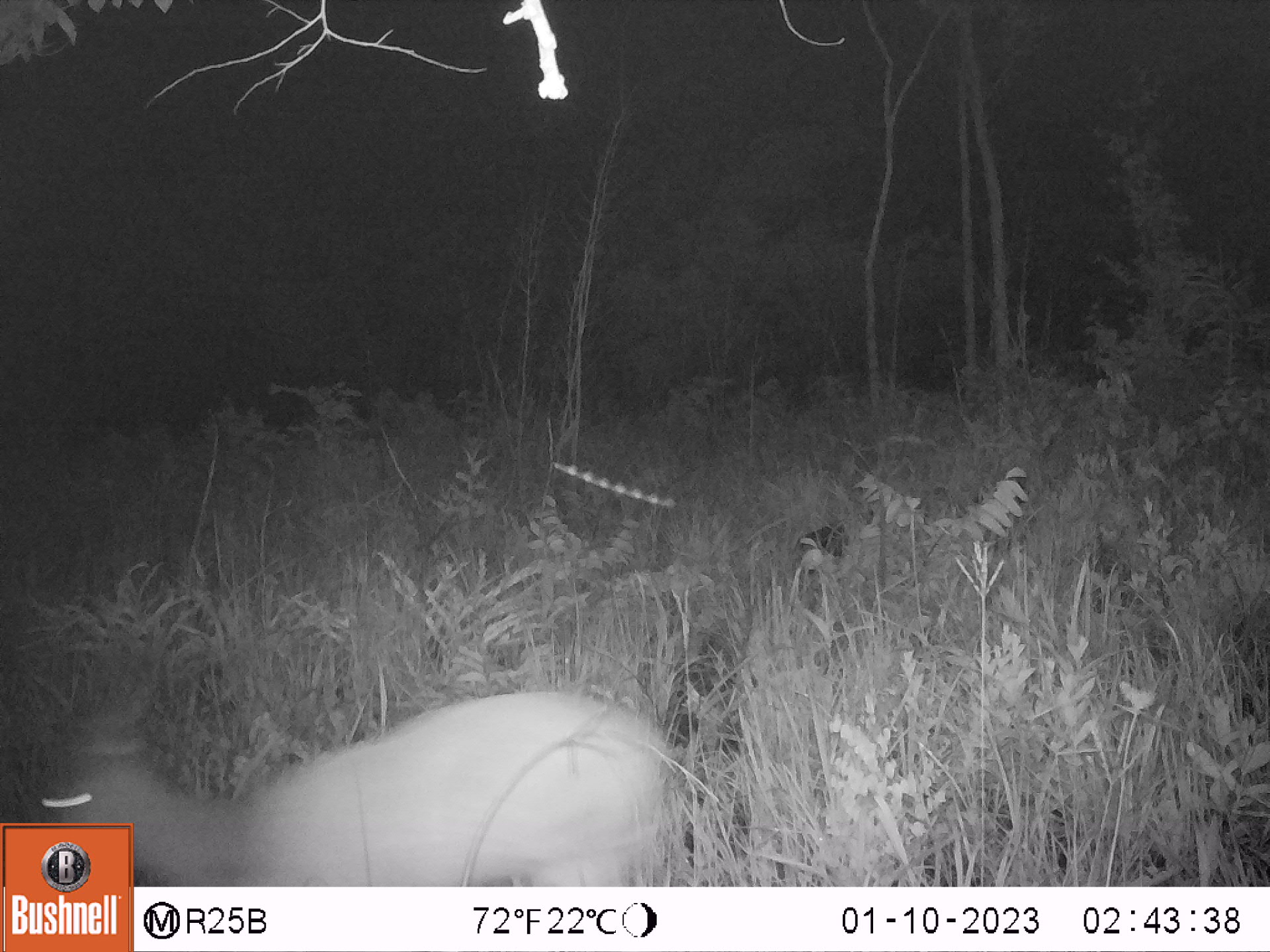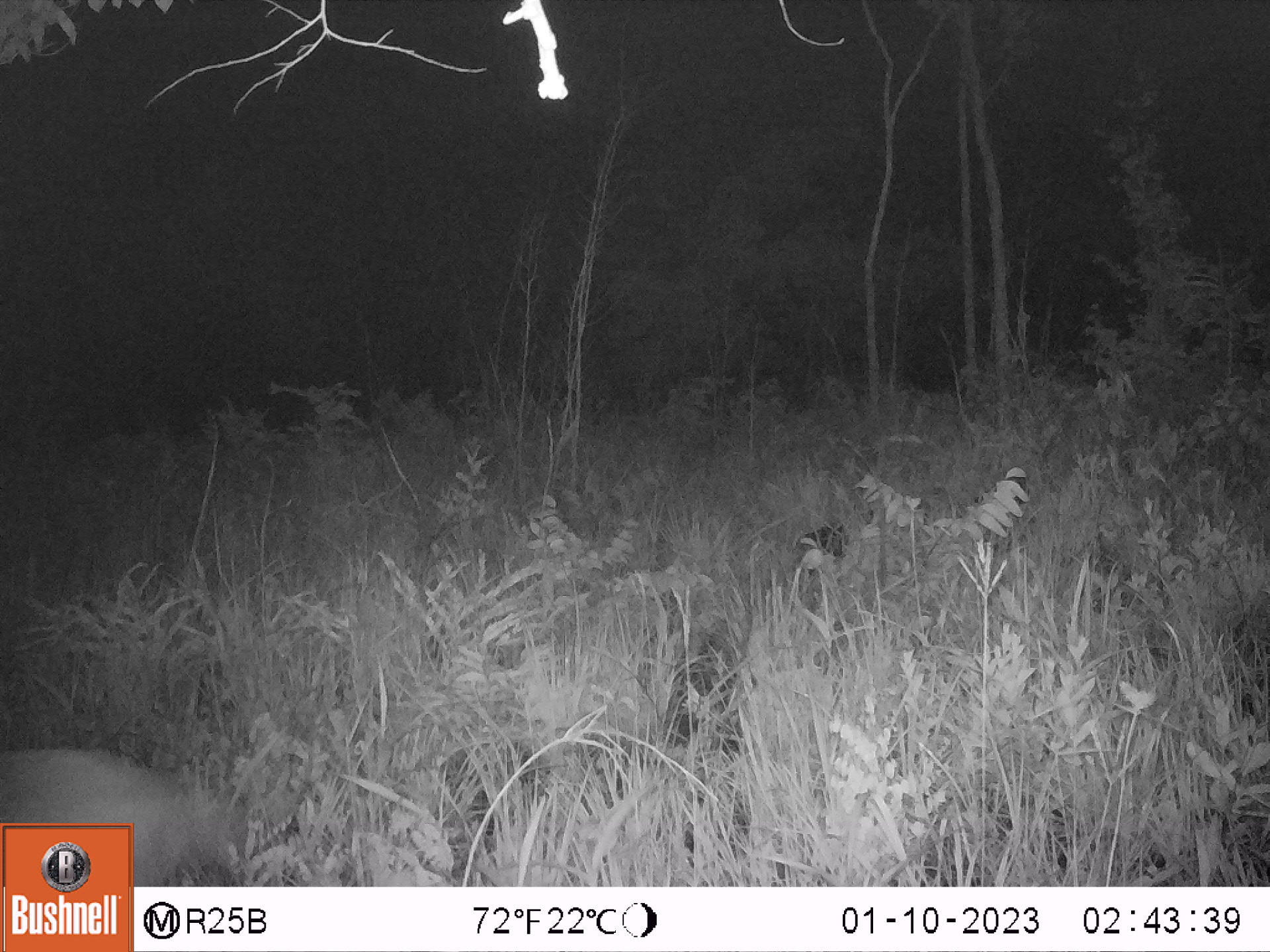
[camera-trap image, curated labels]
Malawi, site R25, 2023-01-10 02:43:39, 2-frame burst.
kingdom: Animalia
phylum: Chordata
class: Mammalia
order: Artiodactyla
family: Bovidae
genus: Tragelaphus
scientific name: Tragelaphus sylvaticus sylvaticus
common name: cape bushbuck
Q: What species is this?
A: Cape bushbuck (Tragelaphus sylvaticus sylvaticus).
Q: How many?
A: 1.